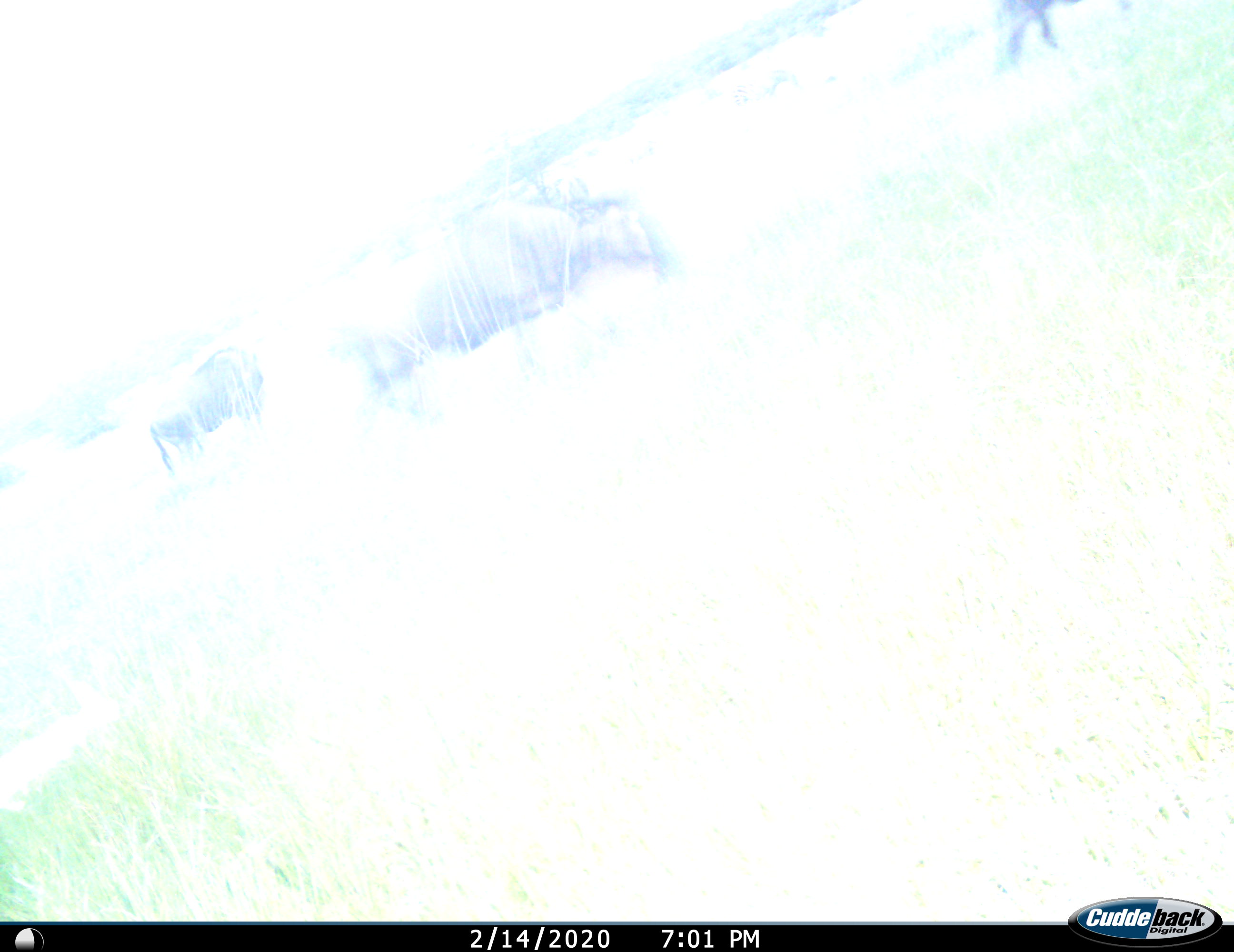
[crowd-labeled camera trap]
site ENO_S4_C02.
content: unidentified animal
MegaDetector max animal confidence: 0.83